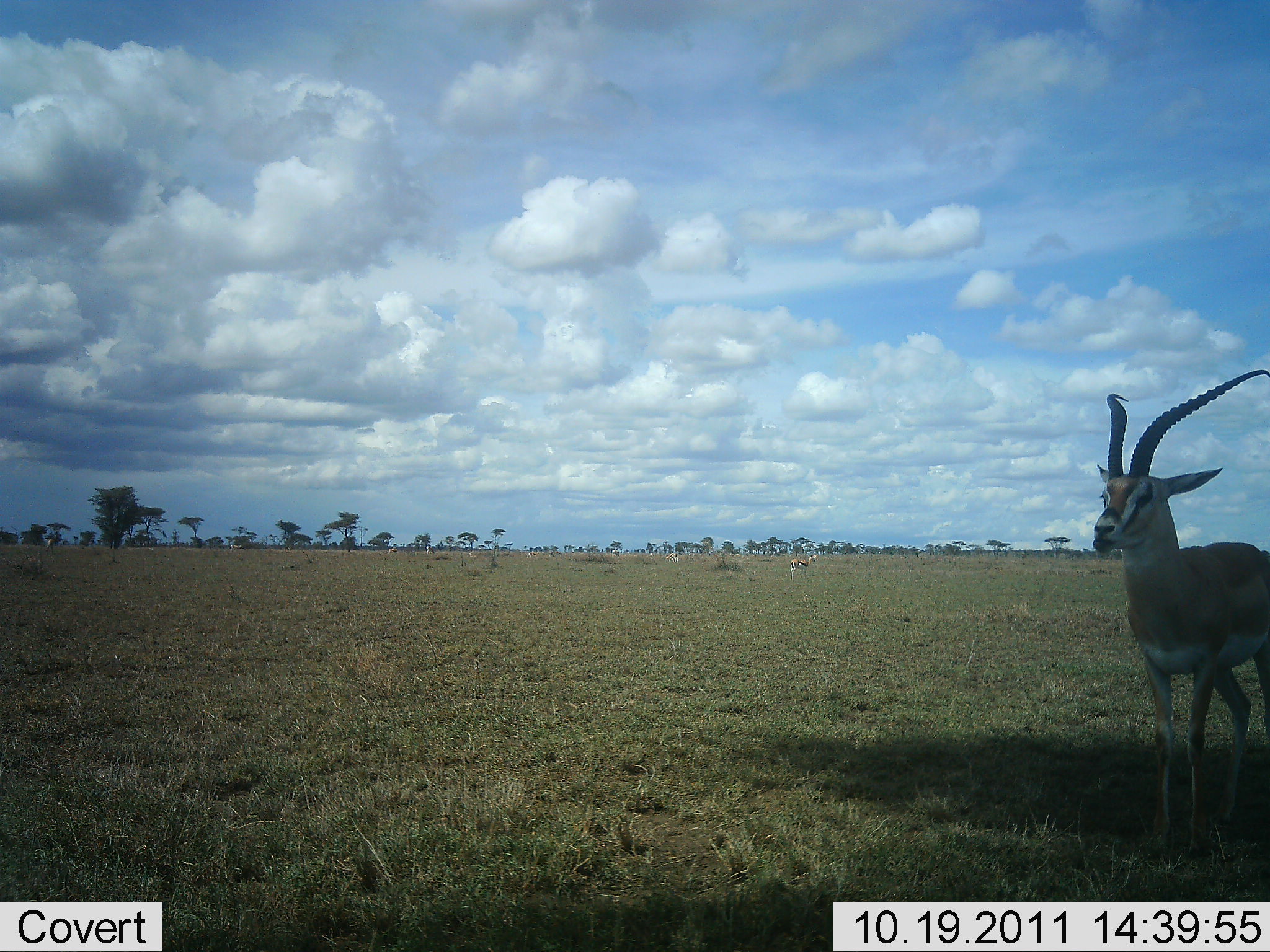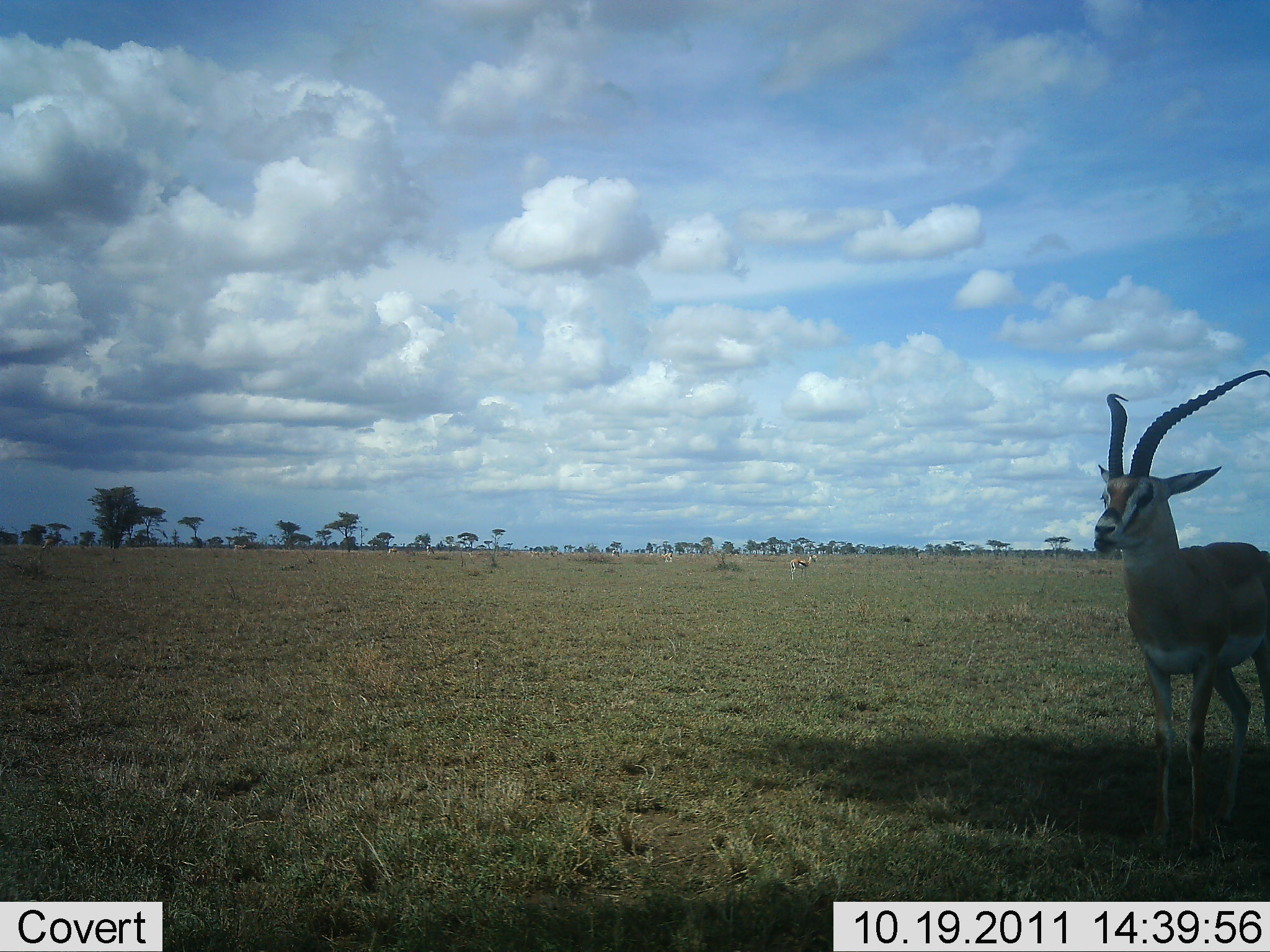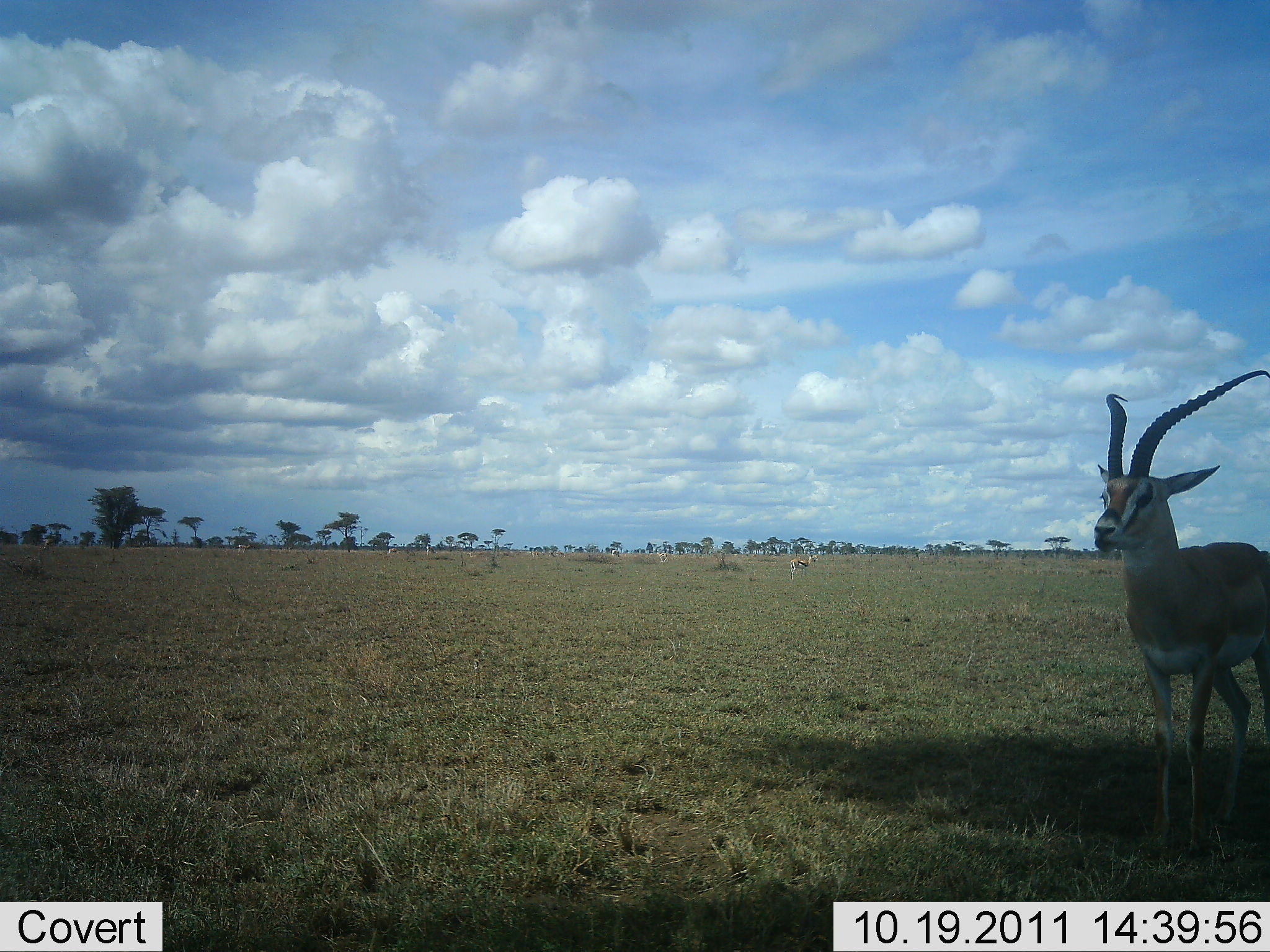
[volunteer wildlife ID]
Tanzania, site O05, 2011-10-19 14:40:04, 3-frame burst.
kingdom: Animalia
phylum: Chordata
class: Mammalia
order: Artiodactyla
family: Bovidae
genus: Eudorcas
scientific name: Eudorcas thomsonii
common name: thomson's gazelle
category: gazellethomsons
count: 1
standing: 92%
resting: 8%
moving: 0%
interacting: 0%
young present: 0%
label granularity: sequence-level